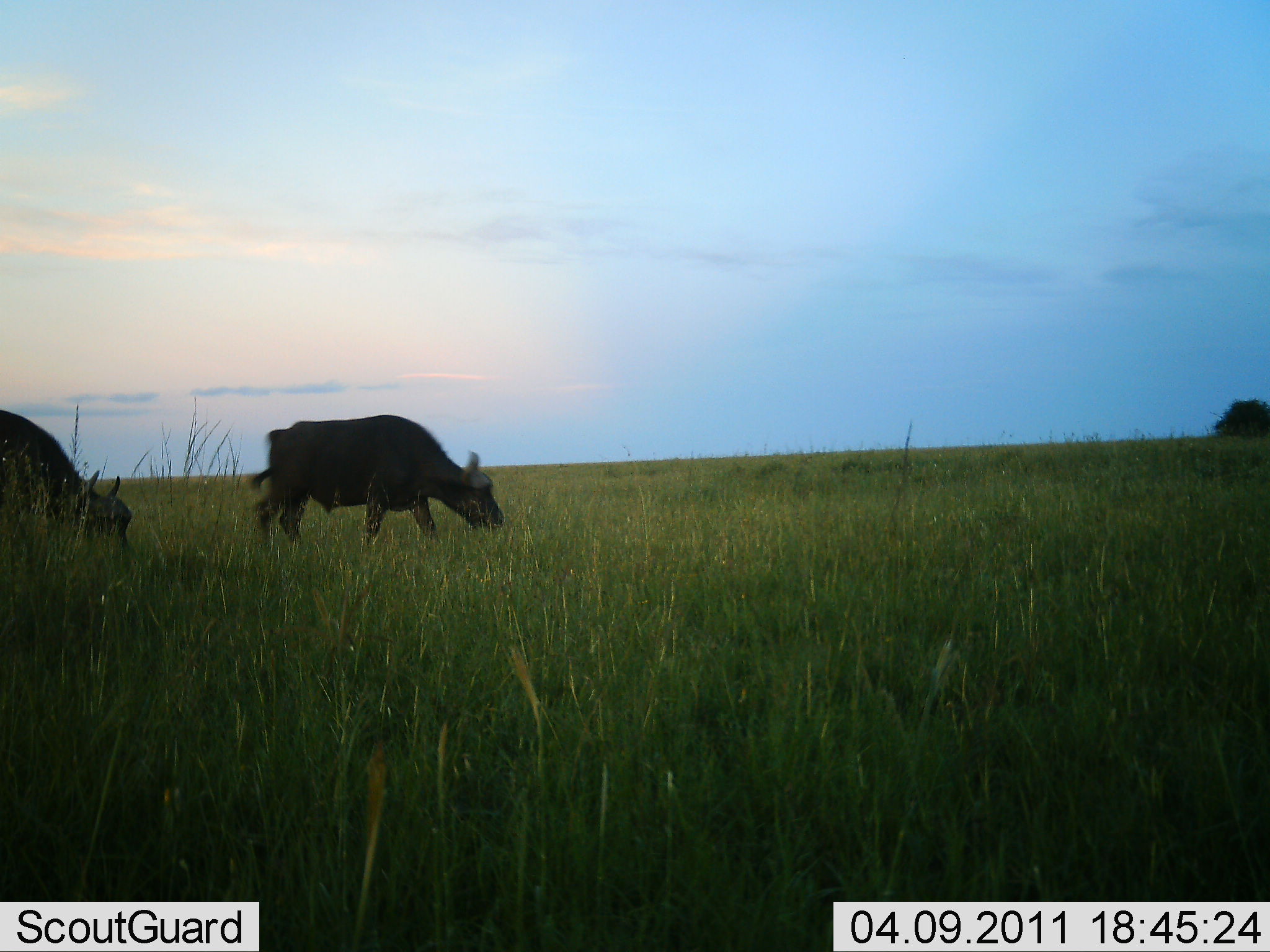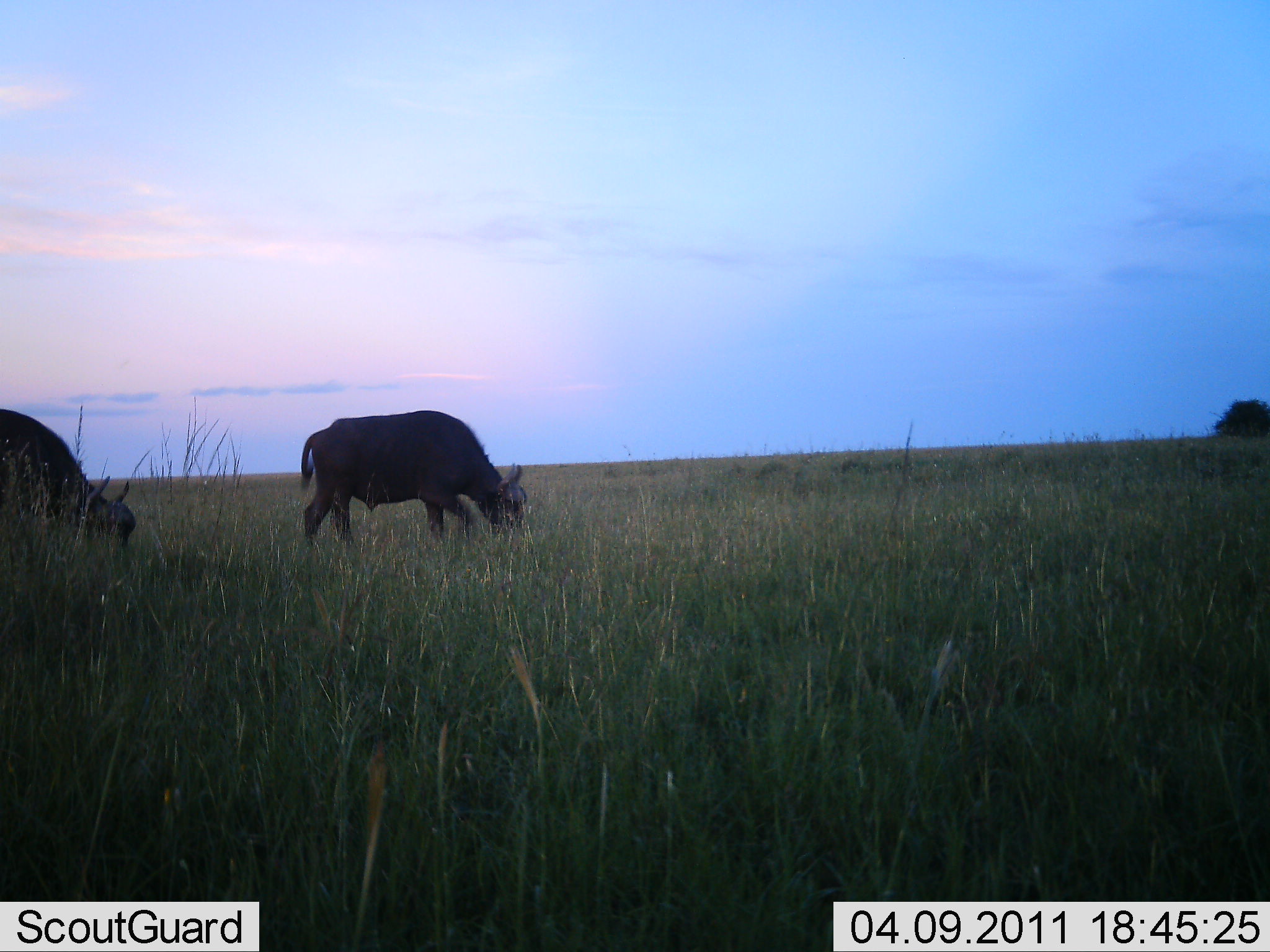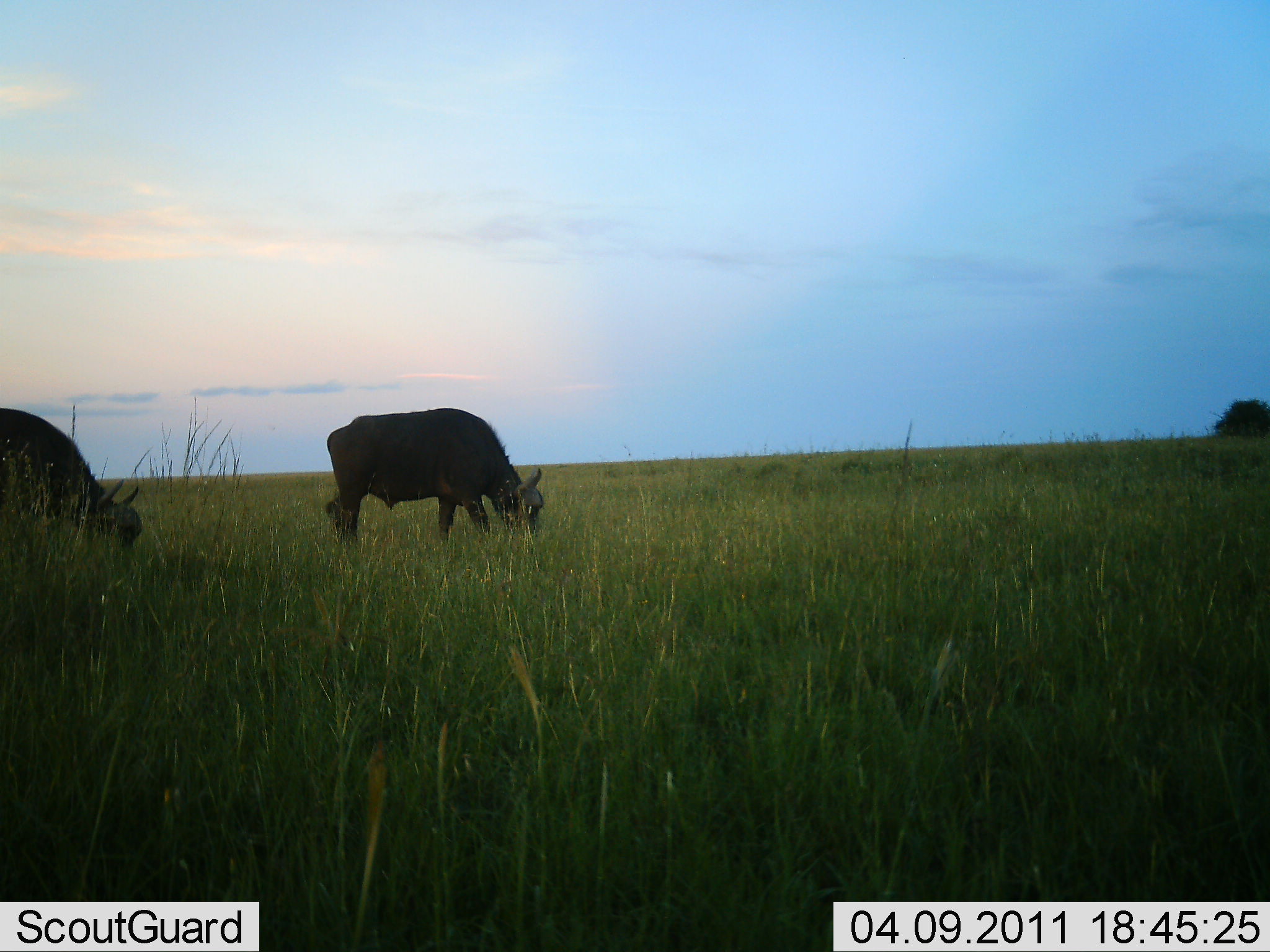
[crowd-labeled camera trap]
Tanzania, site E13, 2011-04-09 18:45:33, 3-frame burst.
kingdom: Animalia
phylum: Chordata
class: Mammalia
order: Artiodactyla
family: Bovidae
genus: Syncerus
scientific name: Syncerus caffer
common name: cape buffalo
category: buffalo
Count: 2.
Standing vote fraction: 21%.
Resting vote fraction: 0%.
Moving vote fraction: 14%.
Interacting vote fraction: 0%.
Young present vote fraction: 0%.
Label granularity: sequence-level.